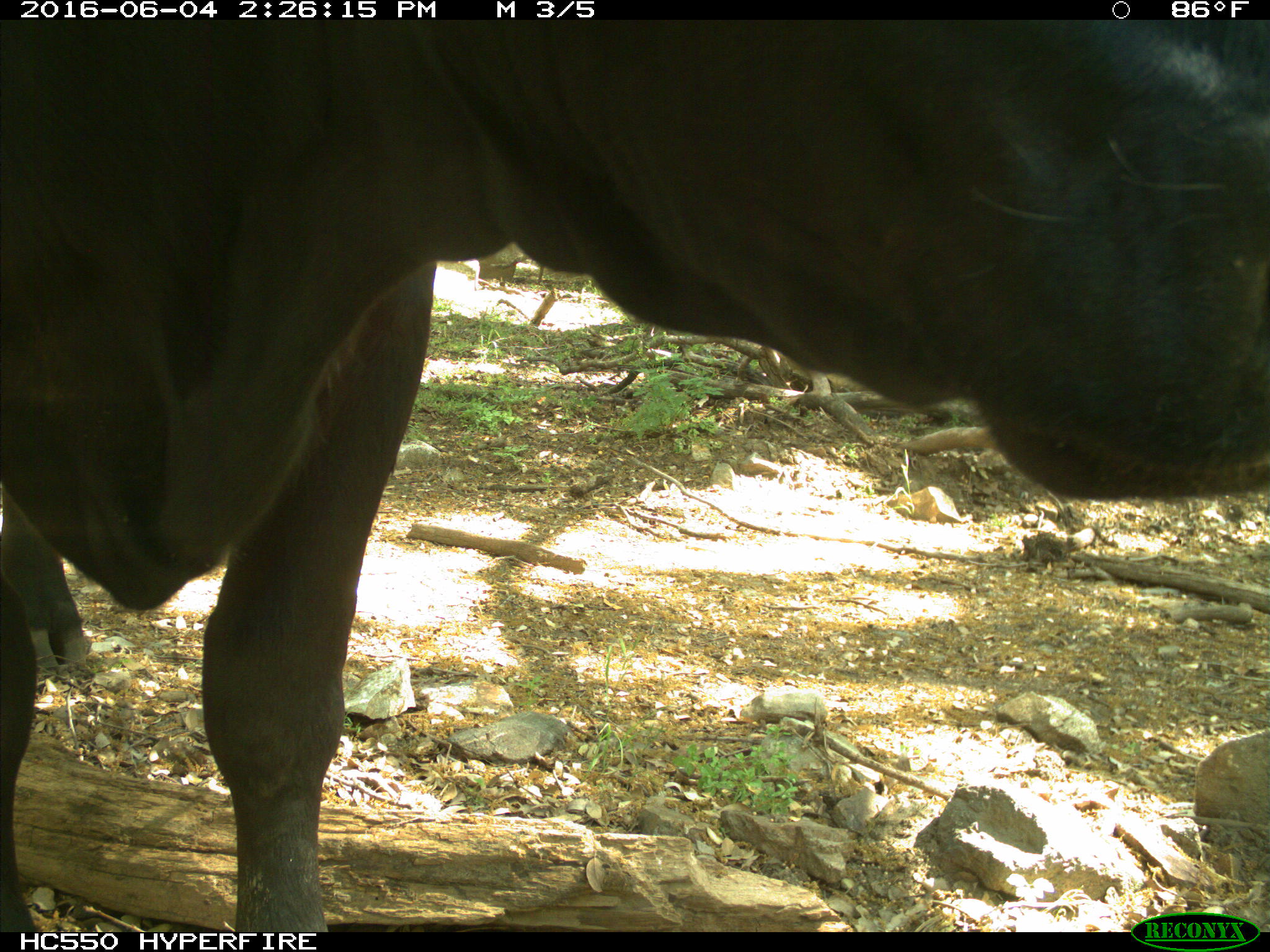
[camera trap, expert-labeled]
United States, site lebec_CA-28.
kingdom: Animalia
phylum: Chordata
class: Mammalia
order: Artiodactyla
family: Bovidae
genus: Bos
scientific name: Bos taurus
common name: domestic cow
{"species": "Bos taurus (domestic cow)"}